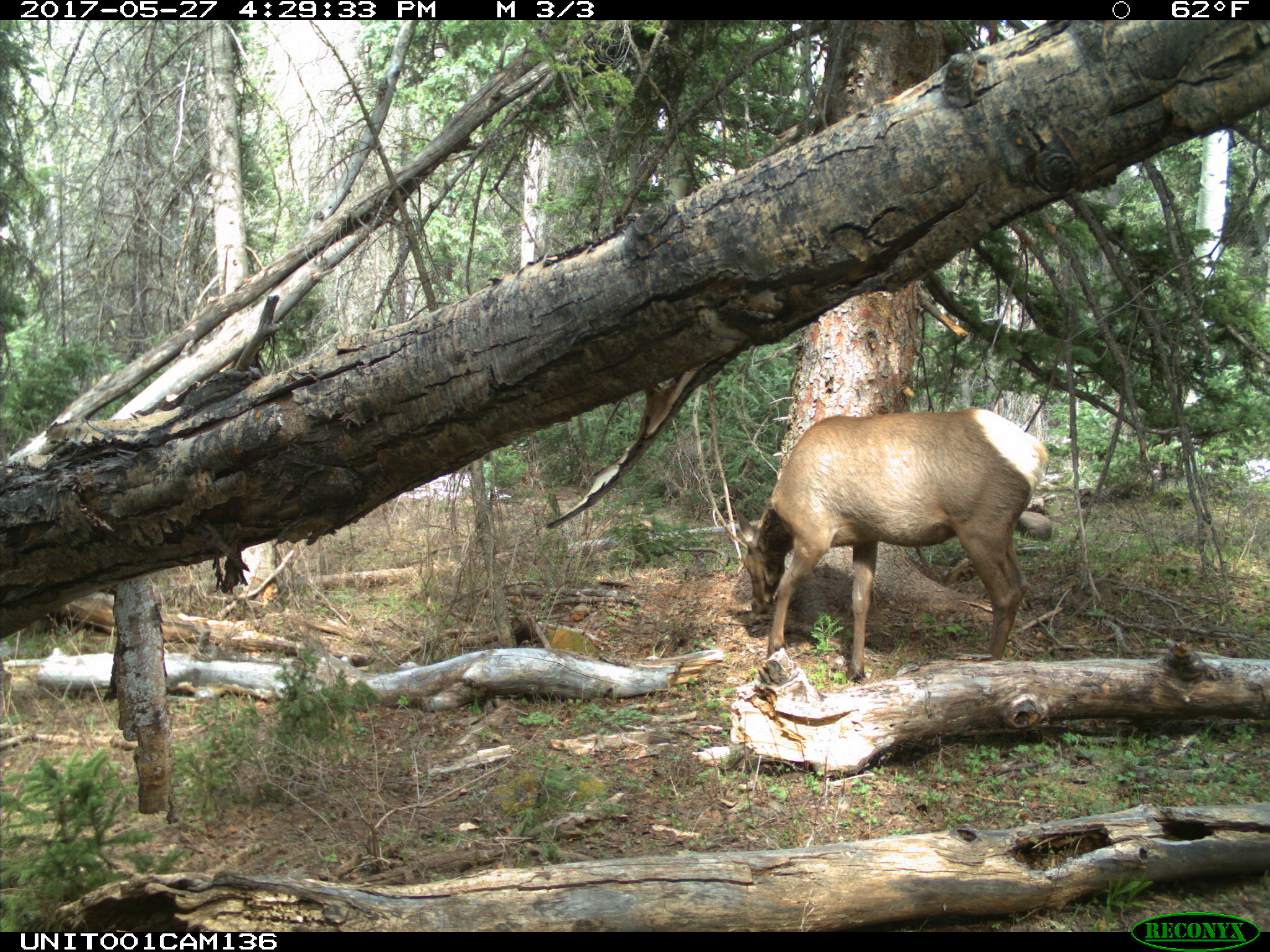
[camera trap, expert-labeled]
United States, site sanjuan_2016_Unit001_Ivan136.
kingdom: Animalia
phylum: Chordata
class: Mammalia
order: Artiodactyla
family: Cervidae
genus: Cervus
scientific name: Cervus elaphus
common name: red deer